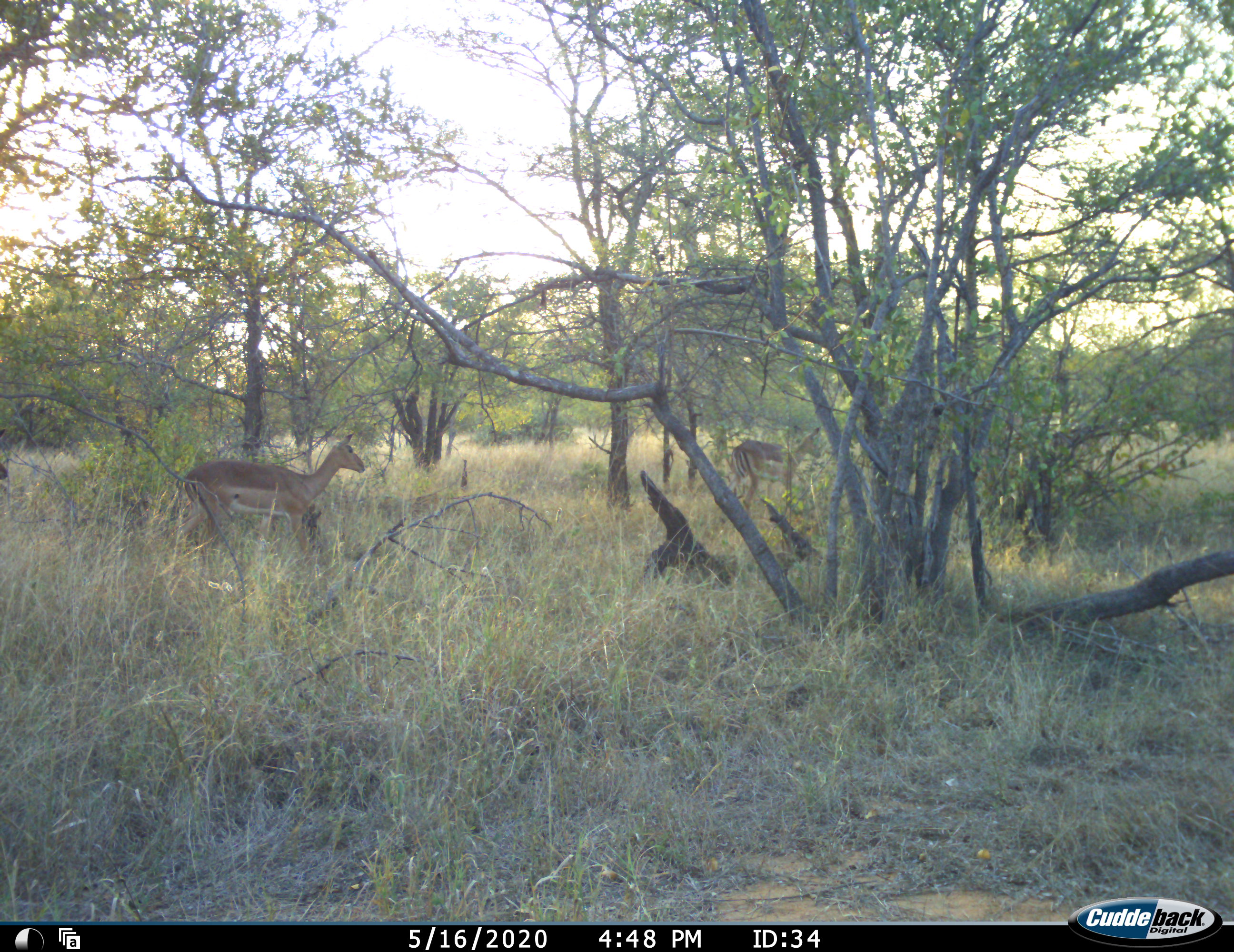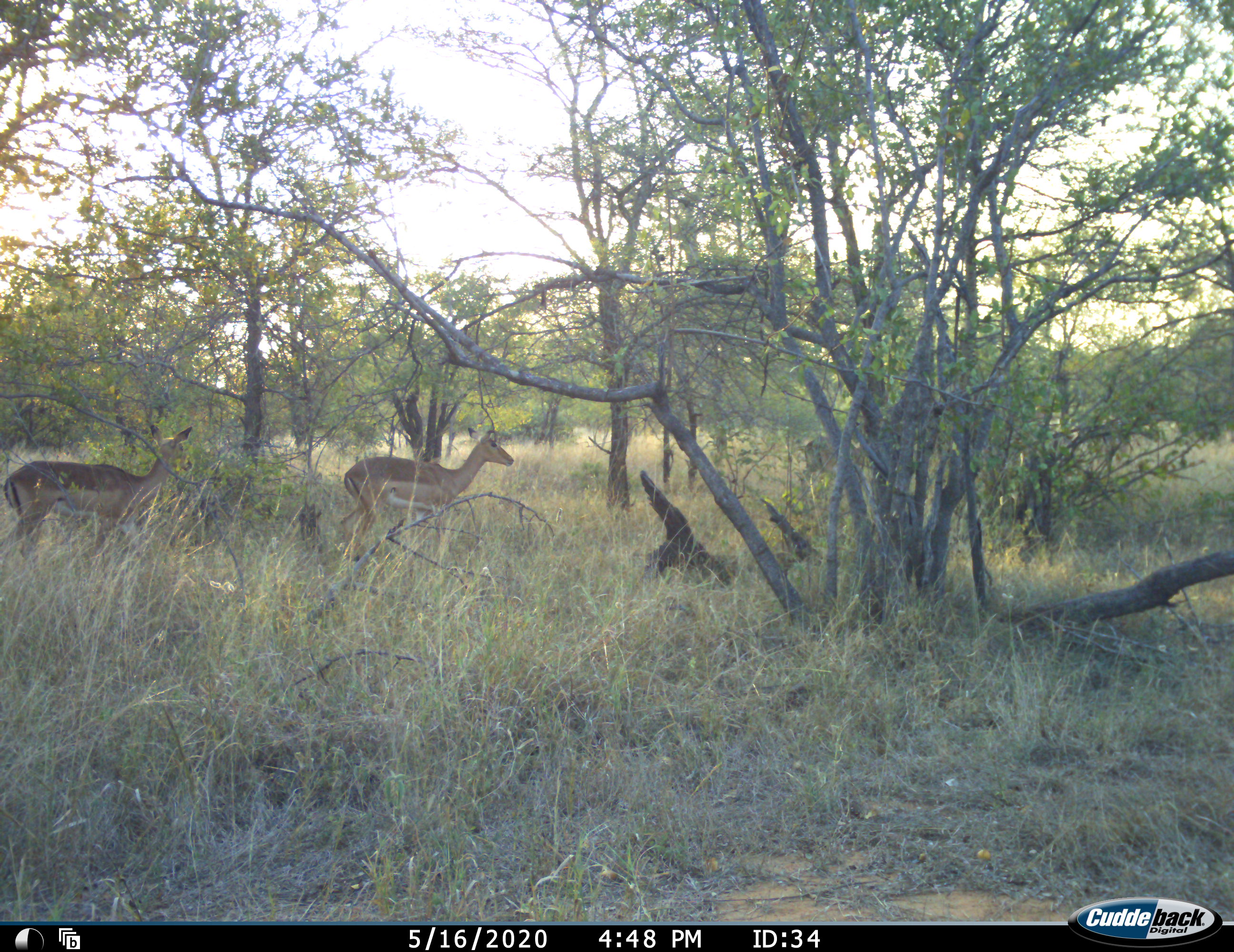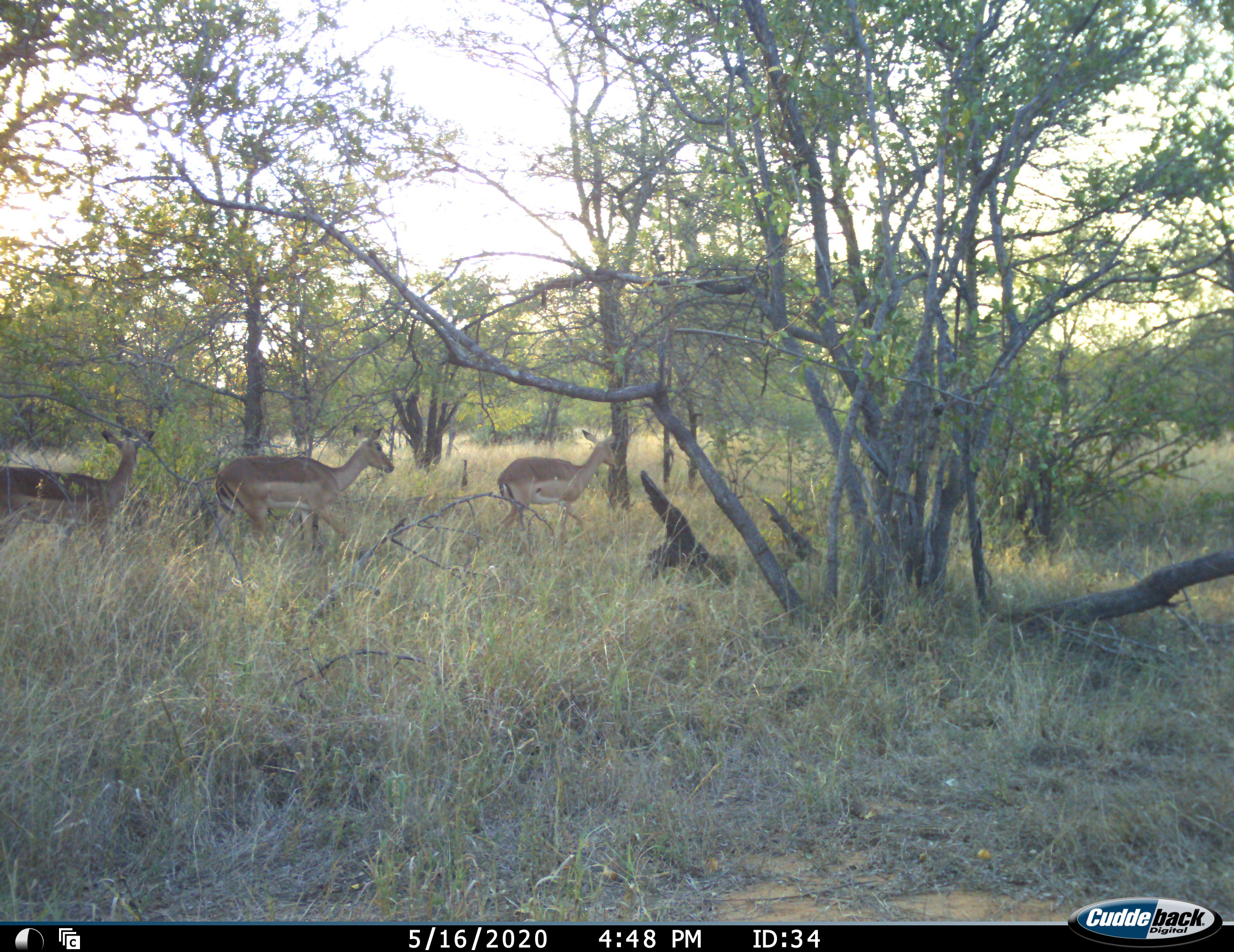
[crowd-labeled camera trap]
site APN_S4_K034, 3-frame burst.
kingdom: Animalia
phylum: Chordata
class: Mammalia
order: Artiodactyla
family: Bovidae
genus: Aepyceros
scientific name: Aepyceros melampus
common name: impala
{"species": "impala (Aepyceros melampus)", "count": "4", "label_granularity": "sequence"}